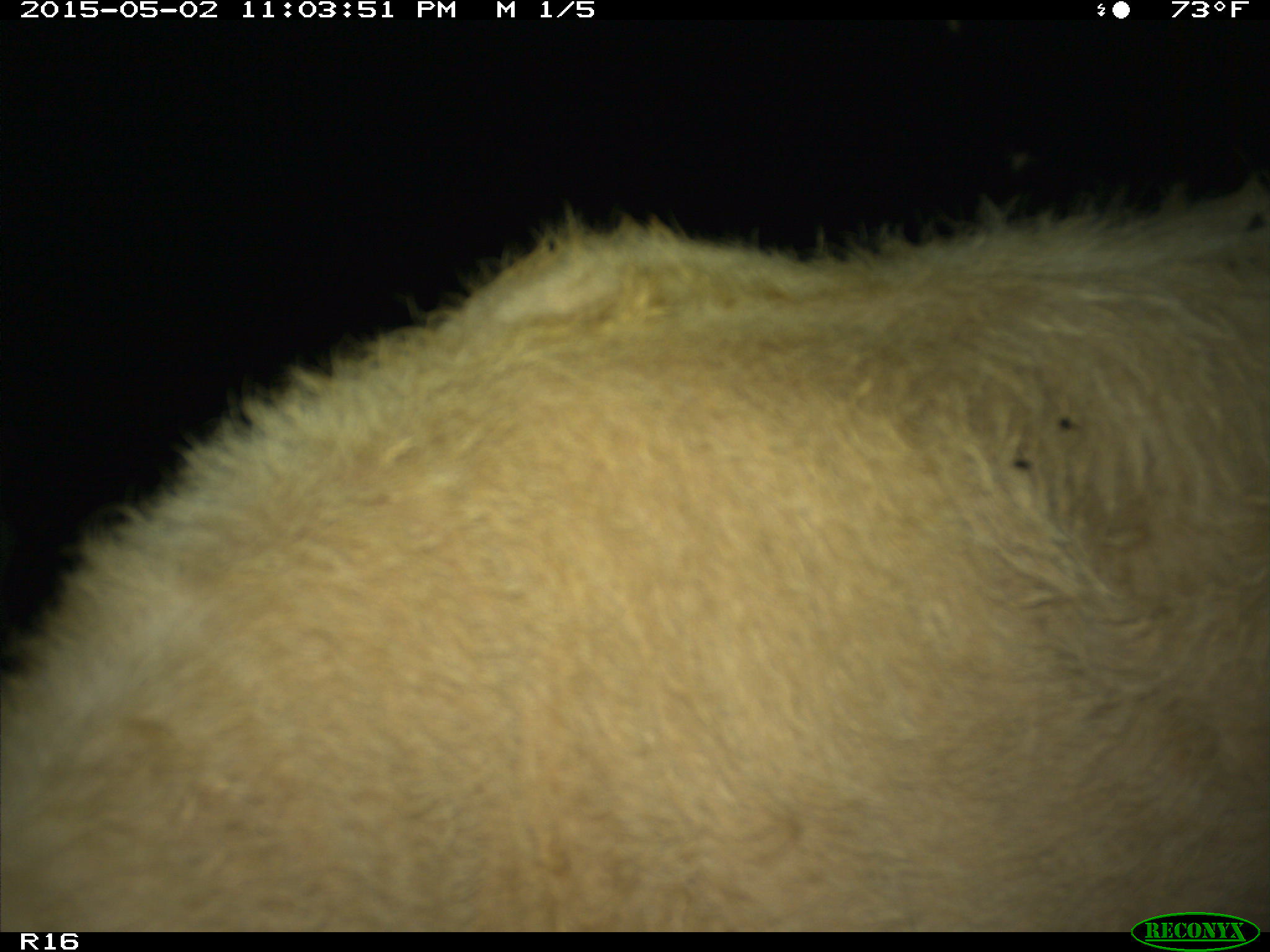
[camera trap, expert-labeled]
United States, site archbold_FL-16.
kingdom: Animalia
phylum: Chordata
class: Mammalia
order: Artiodactyla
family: Bovidae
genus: Bos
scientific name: Bos taurus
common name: domestic cow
Bos taurus (domestic cow).